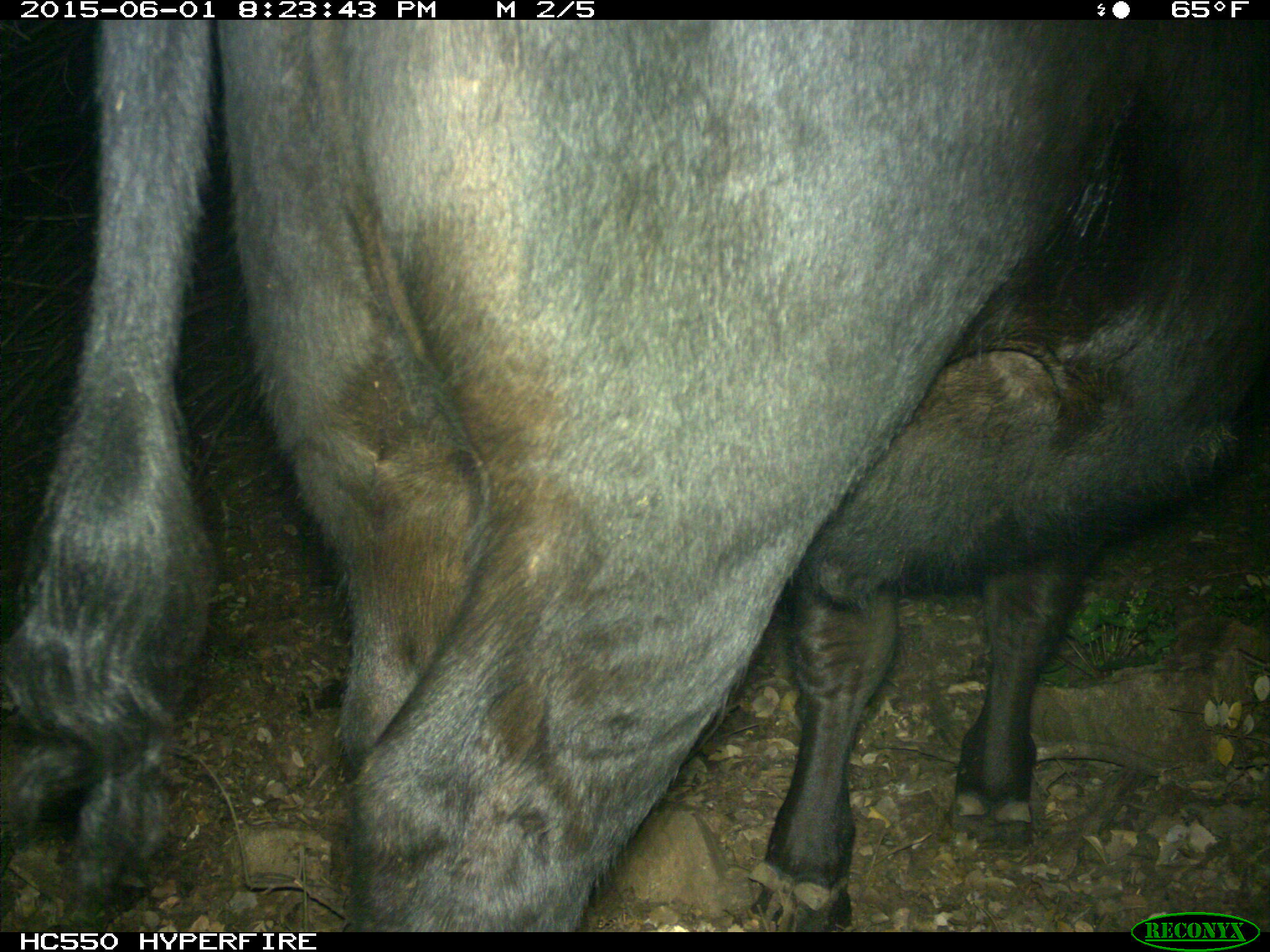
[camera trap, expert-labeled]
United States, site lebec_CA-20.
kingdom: Animalia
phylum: Chordata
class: Mammalia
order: Artiodactyla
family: Bovidae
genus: Bos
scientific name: Bos taurus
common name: domestic cow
Bos taurus (domestic cow).